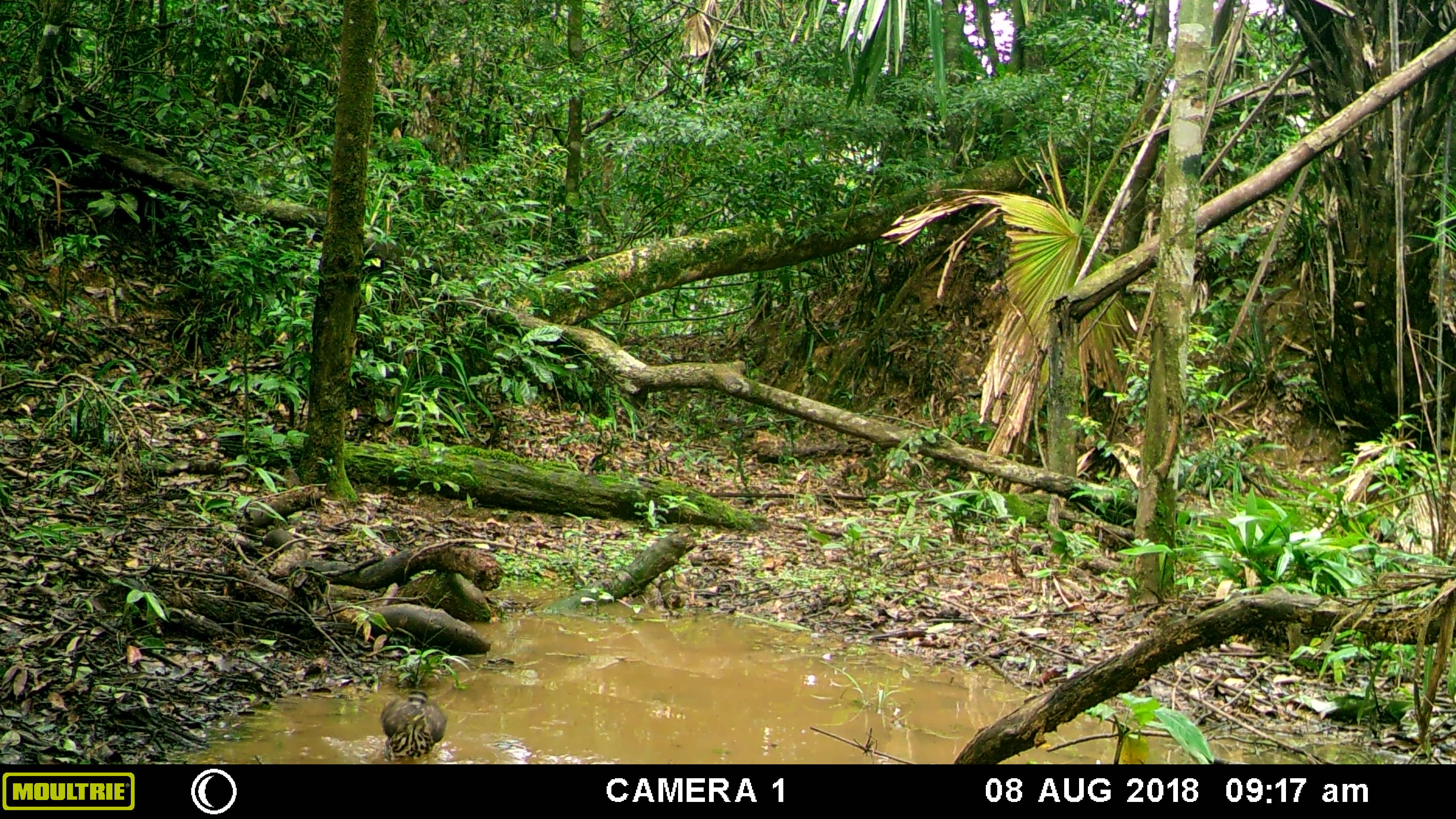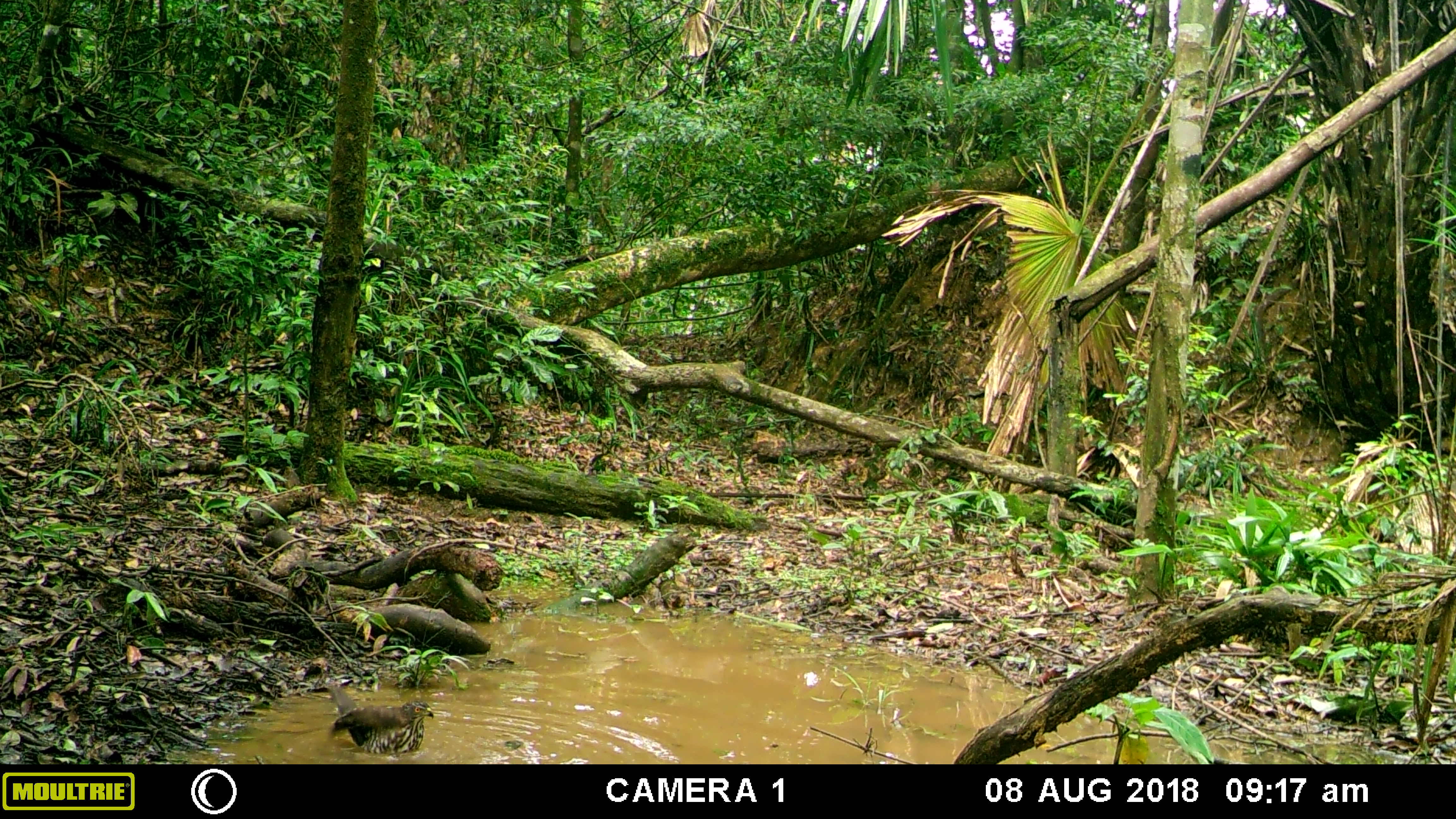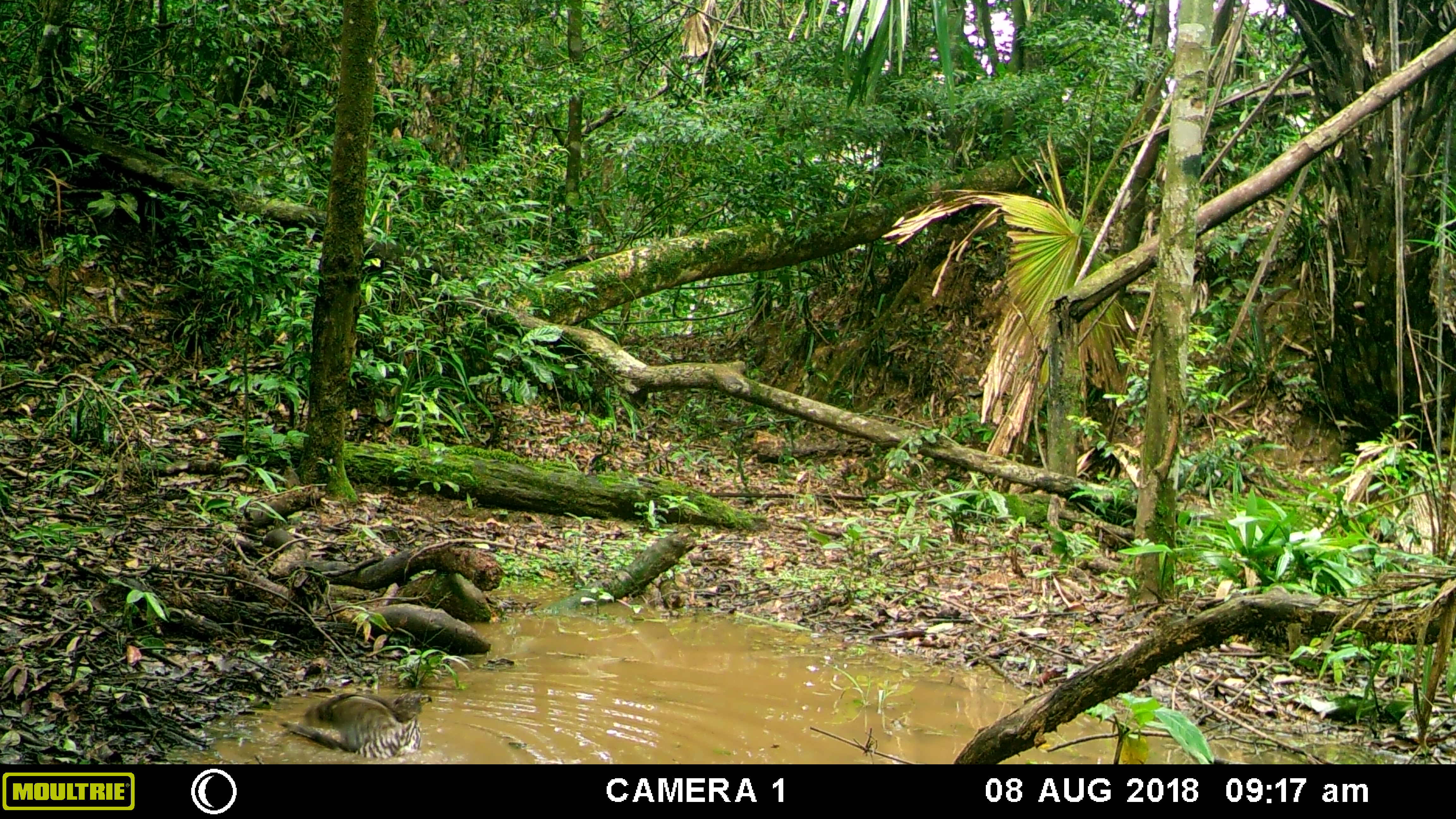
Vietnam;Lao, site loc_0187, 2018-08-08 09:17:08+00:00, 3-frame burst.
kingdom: Animalia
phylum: Chordata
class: Aves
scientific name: Aves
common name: bird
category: unidentified bird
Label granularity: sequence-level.